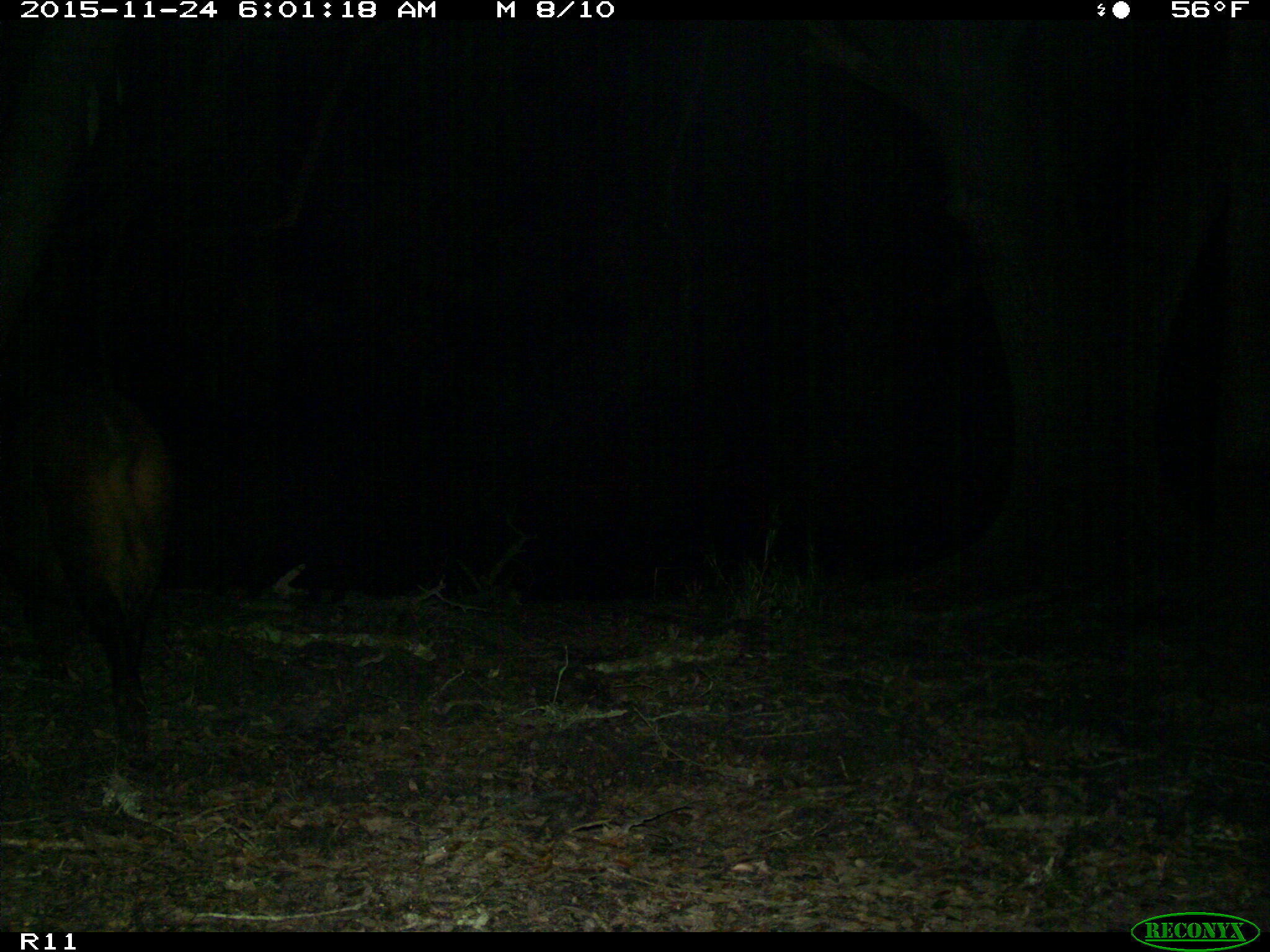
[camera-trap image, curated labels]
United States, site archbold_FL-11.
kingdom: Animalia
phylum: Chordata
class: Mammalia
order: Artiodactyla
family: Suidae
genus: Sus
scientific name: Sus scrofa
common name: wild boar